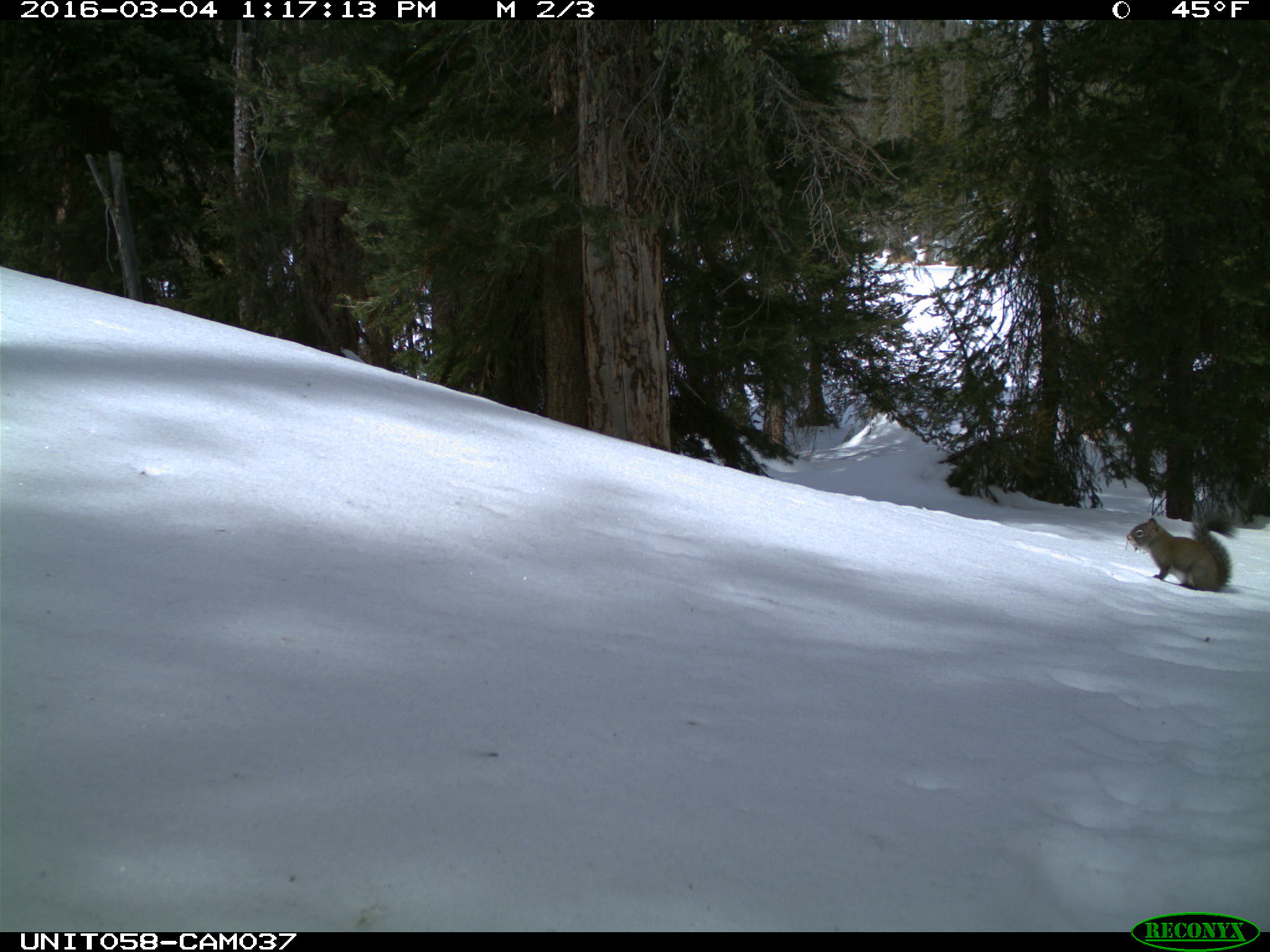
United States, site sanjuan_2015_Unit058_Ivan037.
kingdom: Animalia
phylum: Chordata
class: Mammalia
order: Rodentia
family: Sciuridae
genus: Tamiasciurus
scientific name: Tamiasciurus hudsonicus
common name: american red squirrel